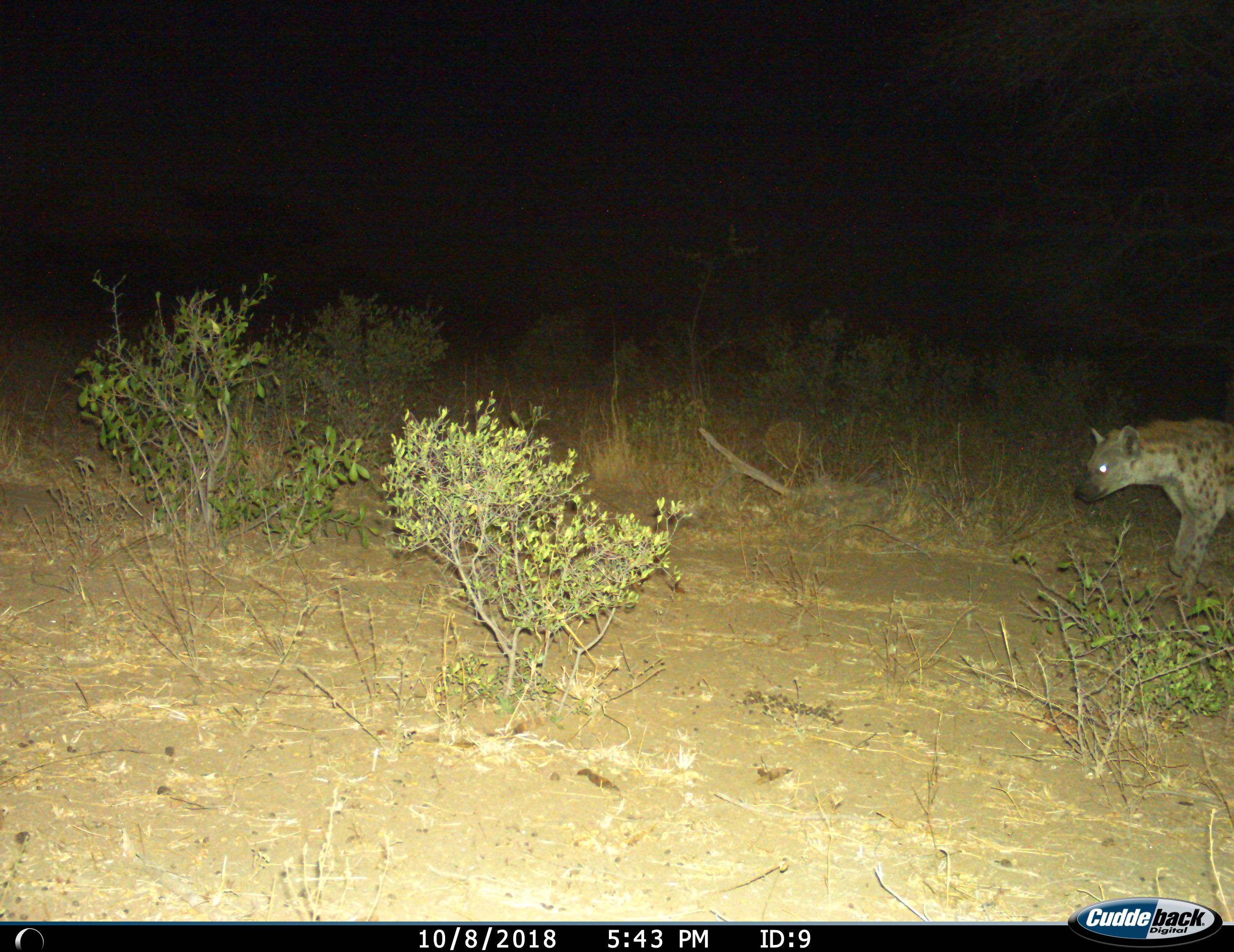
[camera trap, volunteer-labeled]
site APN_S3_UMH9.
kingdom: Animalia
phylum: Chordata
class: Mammalia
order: Carnivora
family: Hyaenidae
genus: Crocuta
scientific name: Crocuta crocuta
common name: spotted hyena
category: hyenaspotted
Hyenaspotted (spotted hyena) (Crocuta crocuta), count 1. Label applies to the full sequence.